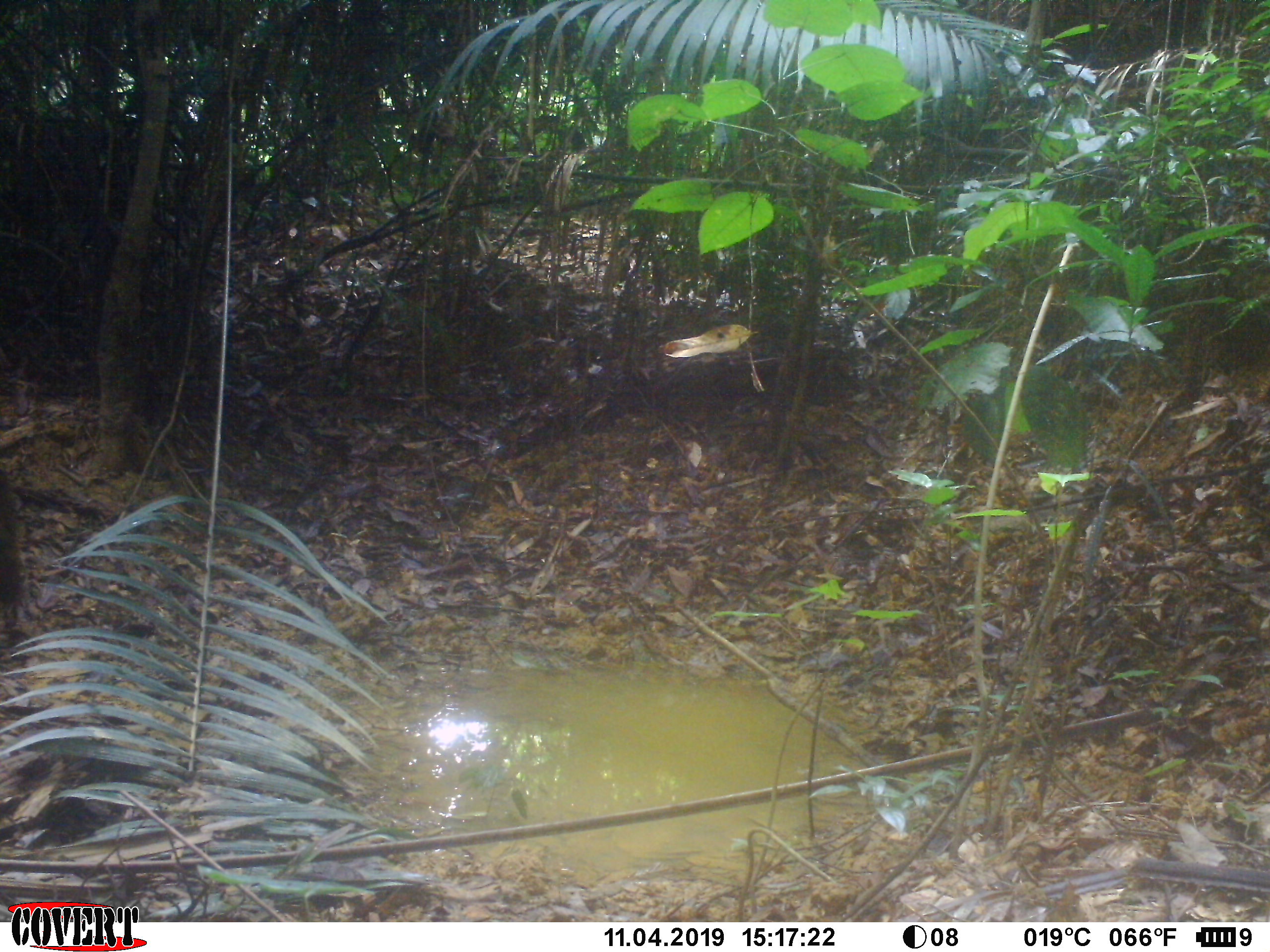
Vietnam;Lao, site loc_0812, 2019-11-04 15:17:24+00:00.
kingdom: Animalia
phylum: Chordata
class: Mammalia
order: Artiodactyla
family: Suidae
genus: Sus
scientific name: Sus scrofa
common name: eurasian wild pig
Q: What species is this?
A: Eurasian wild pig (Sus scrofa).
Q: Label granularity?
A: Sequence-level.